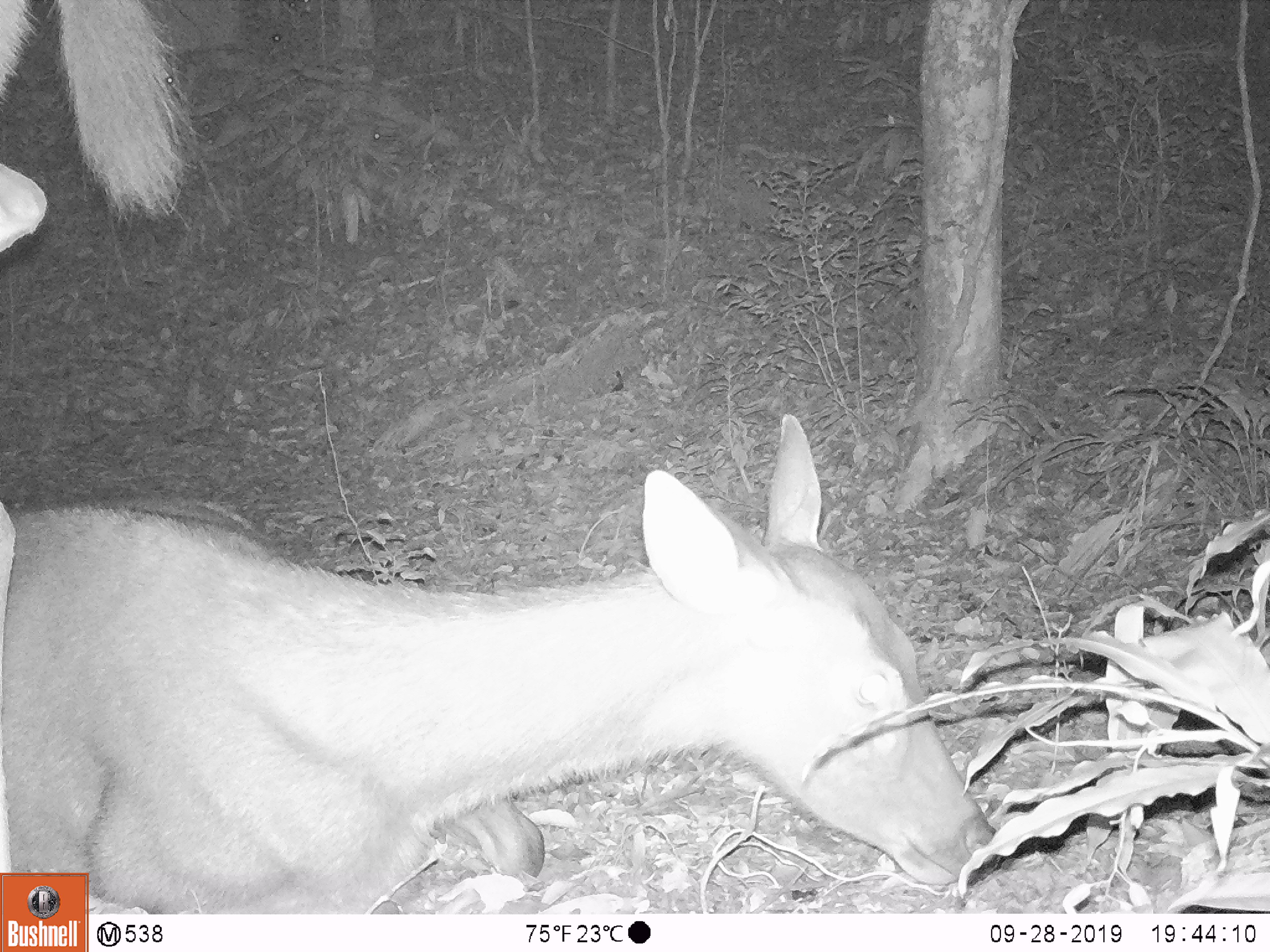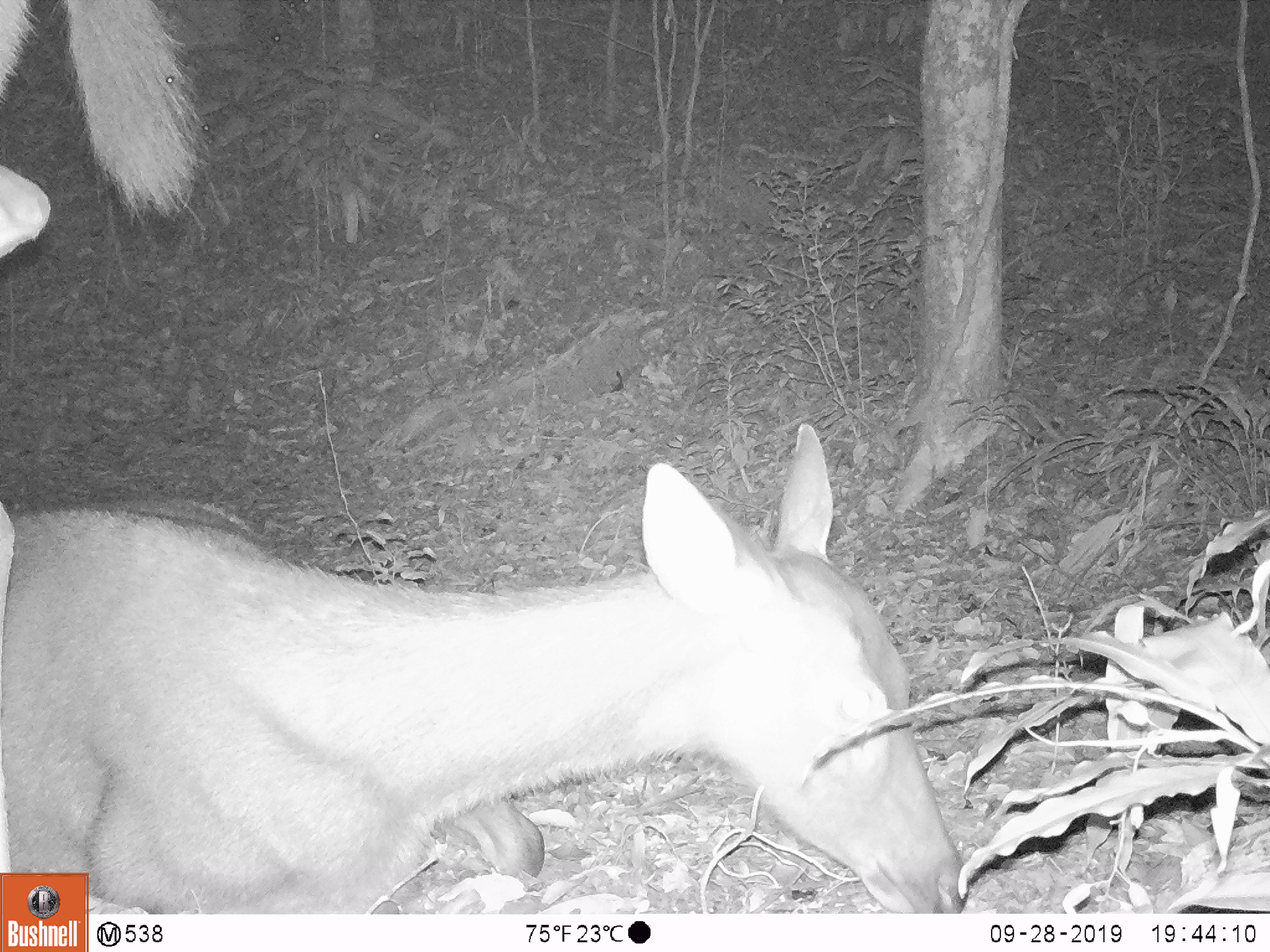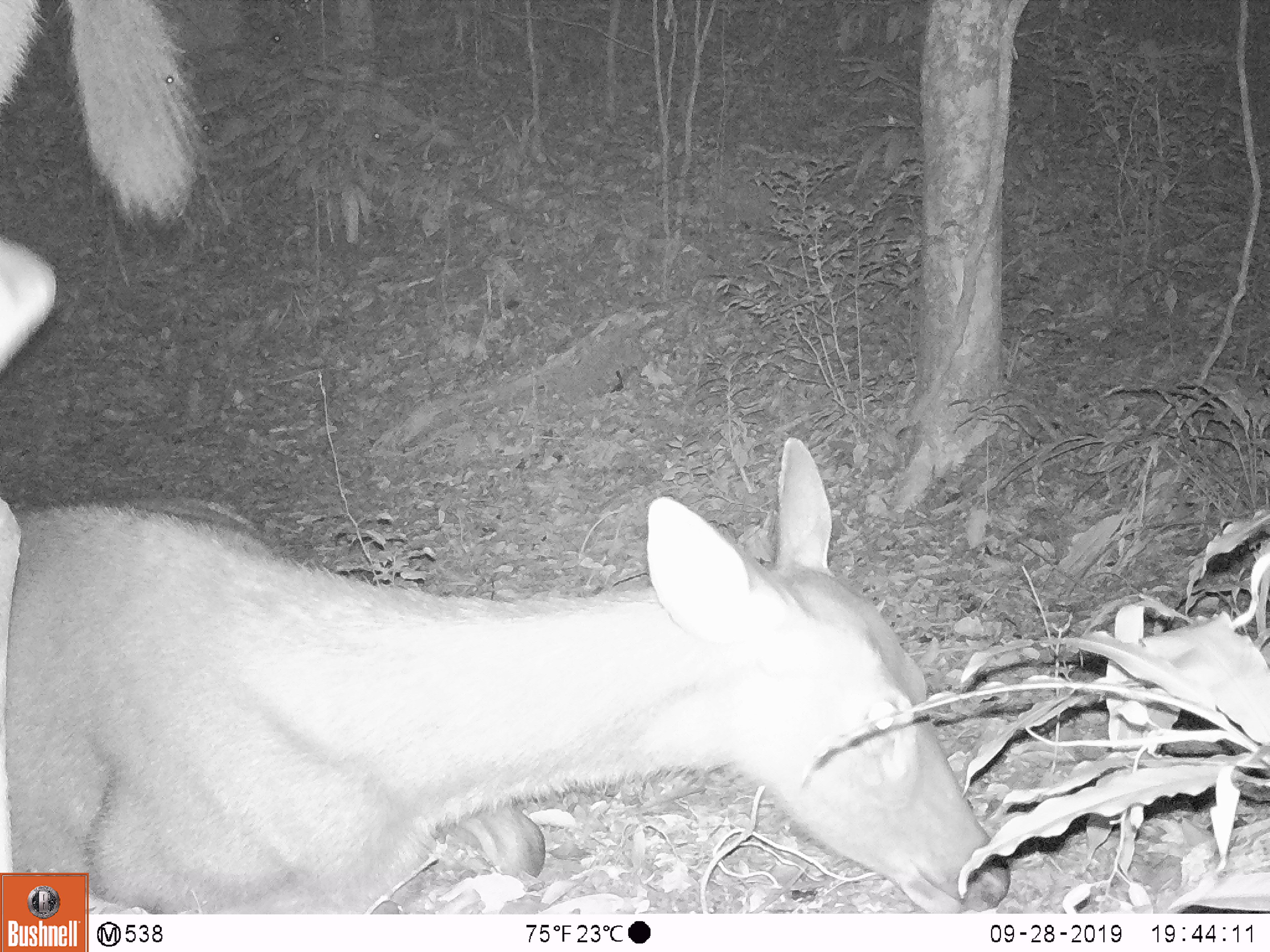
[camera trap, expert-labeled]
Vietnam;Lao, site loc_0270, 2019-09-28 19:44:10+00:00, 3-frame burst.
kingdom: Animalia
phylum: Chordata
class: Mammalia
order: Artiodactyla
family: Cervidae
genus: Rusa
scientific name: Rusa unicolor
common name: sambar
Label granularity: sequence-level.